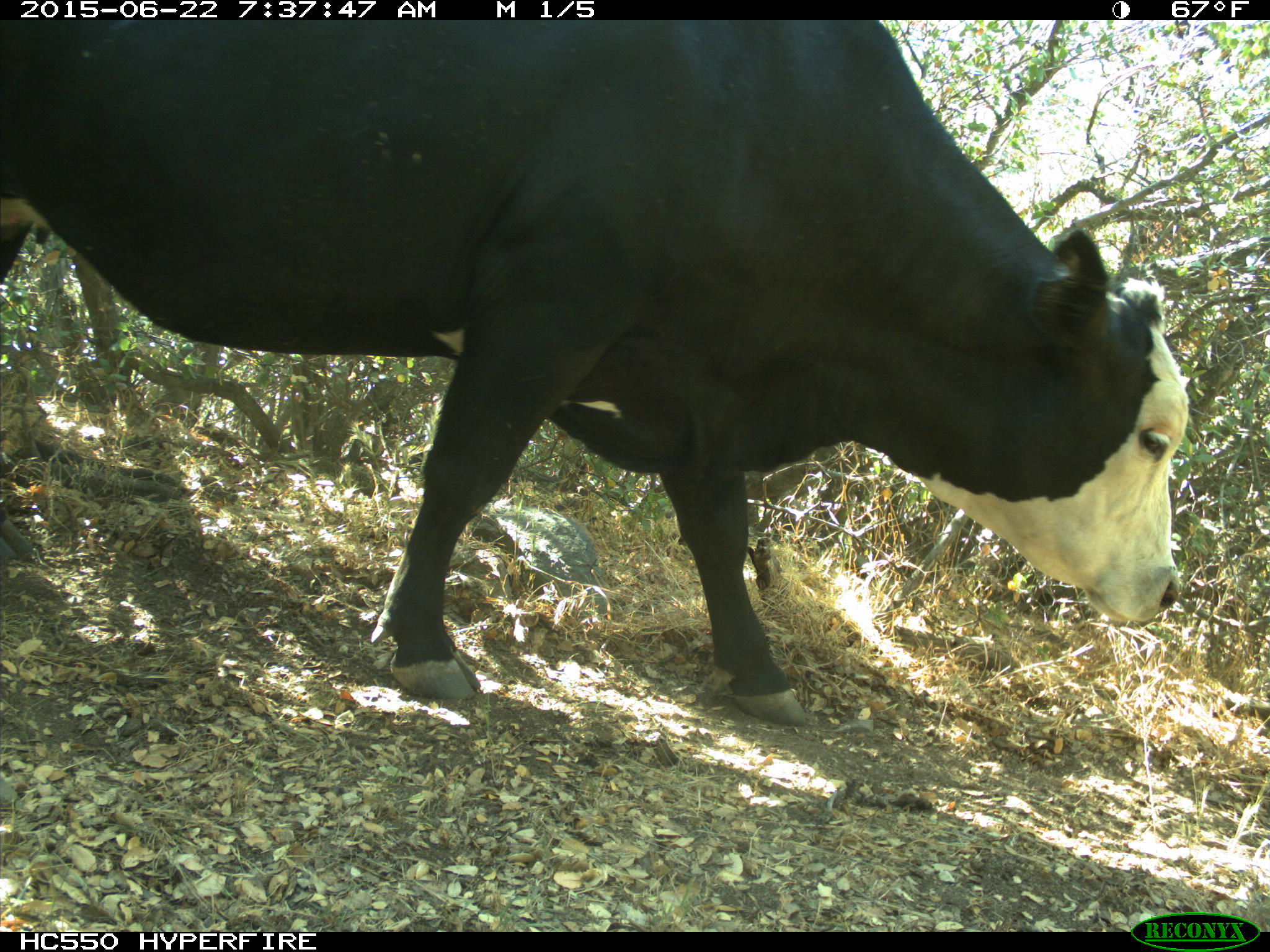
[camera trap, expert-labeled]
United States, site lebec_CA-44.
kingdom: Animalia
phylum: Chordata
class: Mammalia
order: Artiodactyla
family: Bovidae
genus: Bos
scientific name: Bos taurus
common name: domestic cow